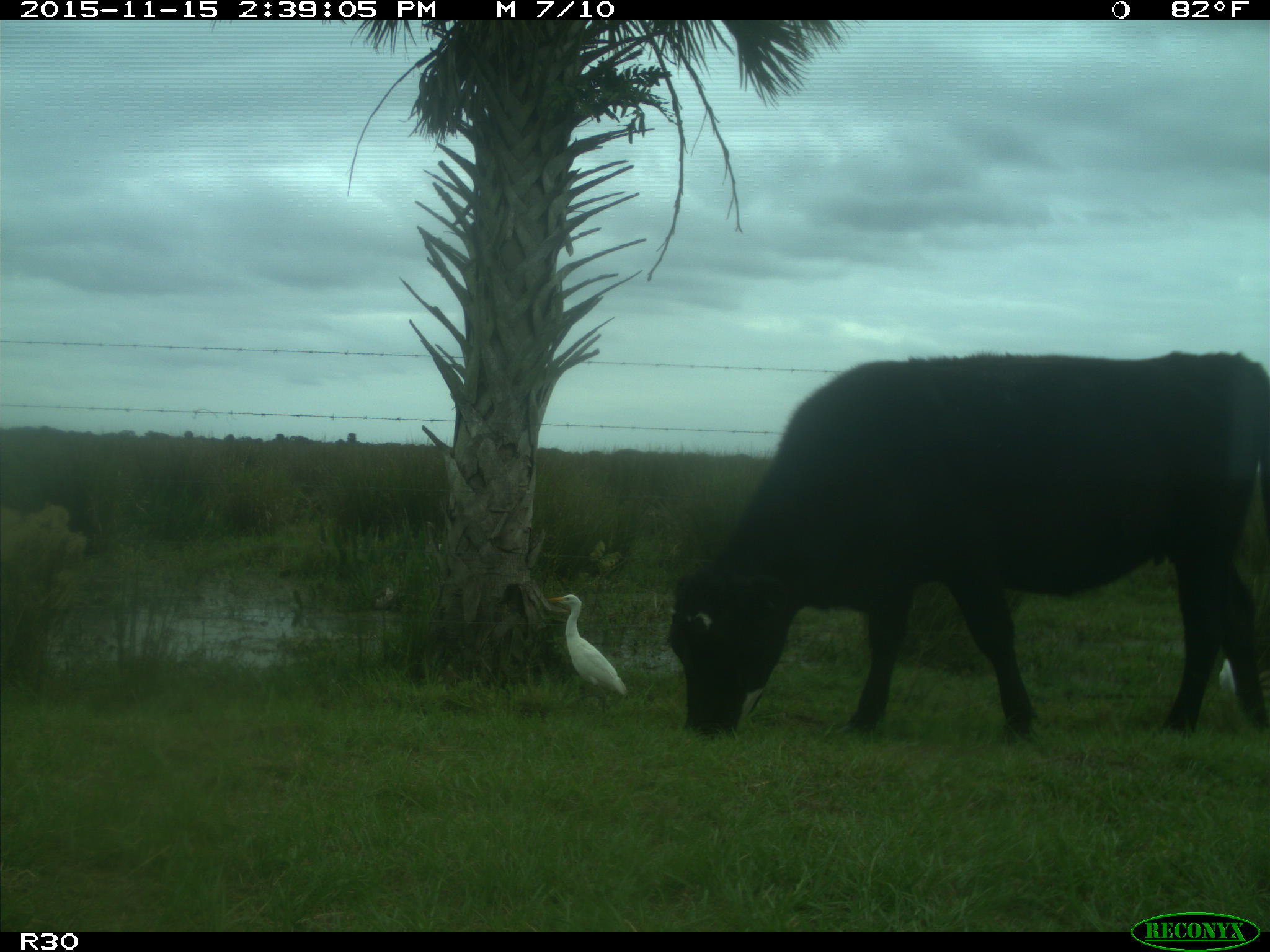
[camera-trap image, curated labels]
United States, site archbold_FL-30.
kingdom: Animalia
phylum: Chordata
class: Mammalia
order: Artiodactyla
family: Bovidae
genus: Bos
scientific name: Bos taurus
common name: domestic cow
Bos taurus (domestic cow).